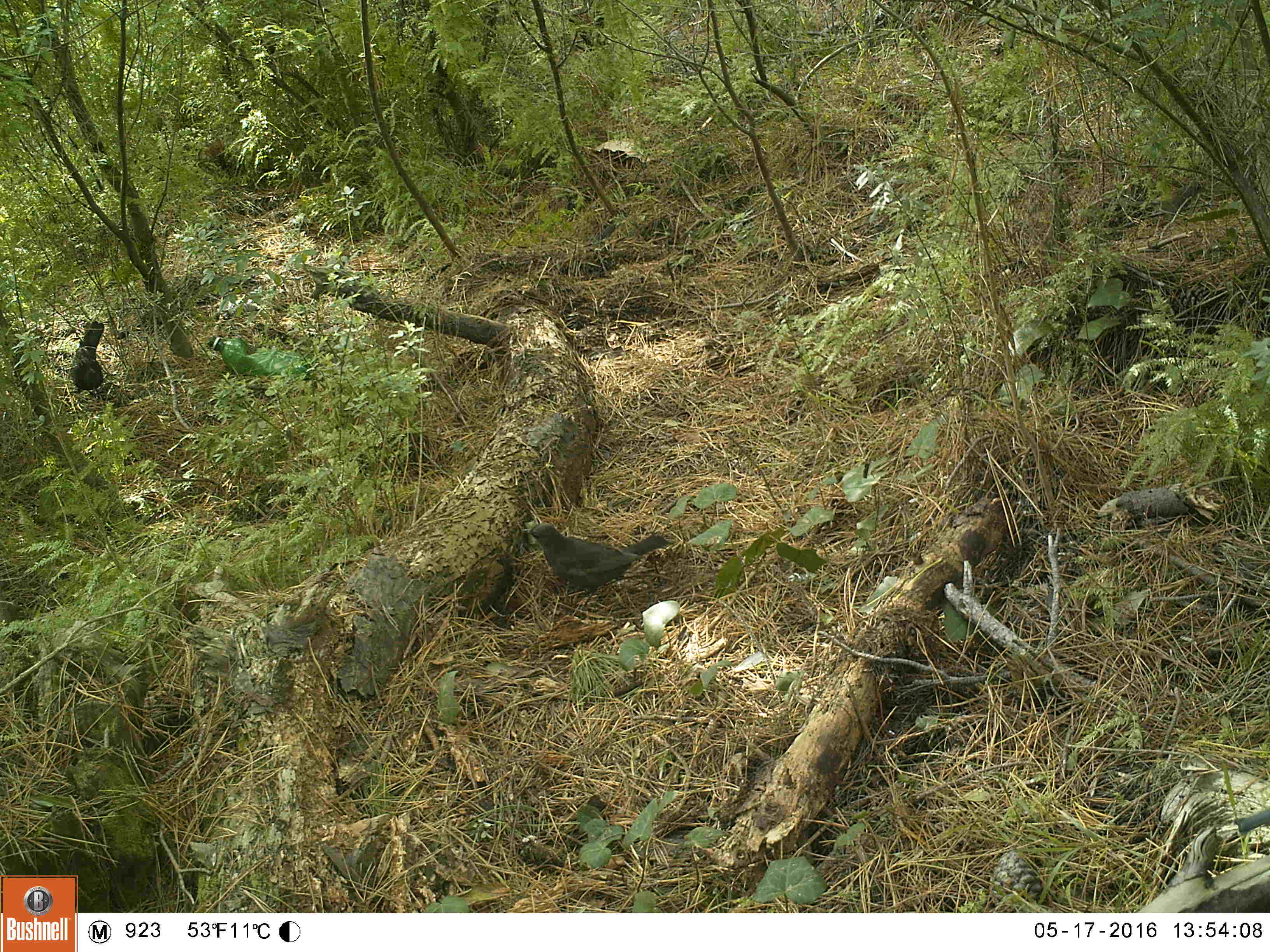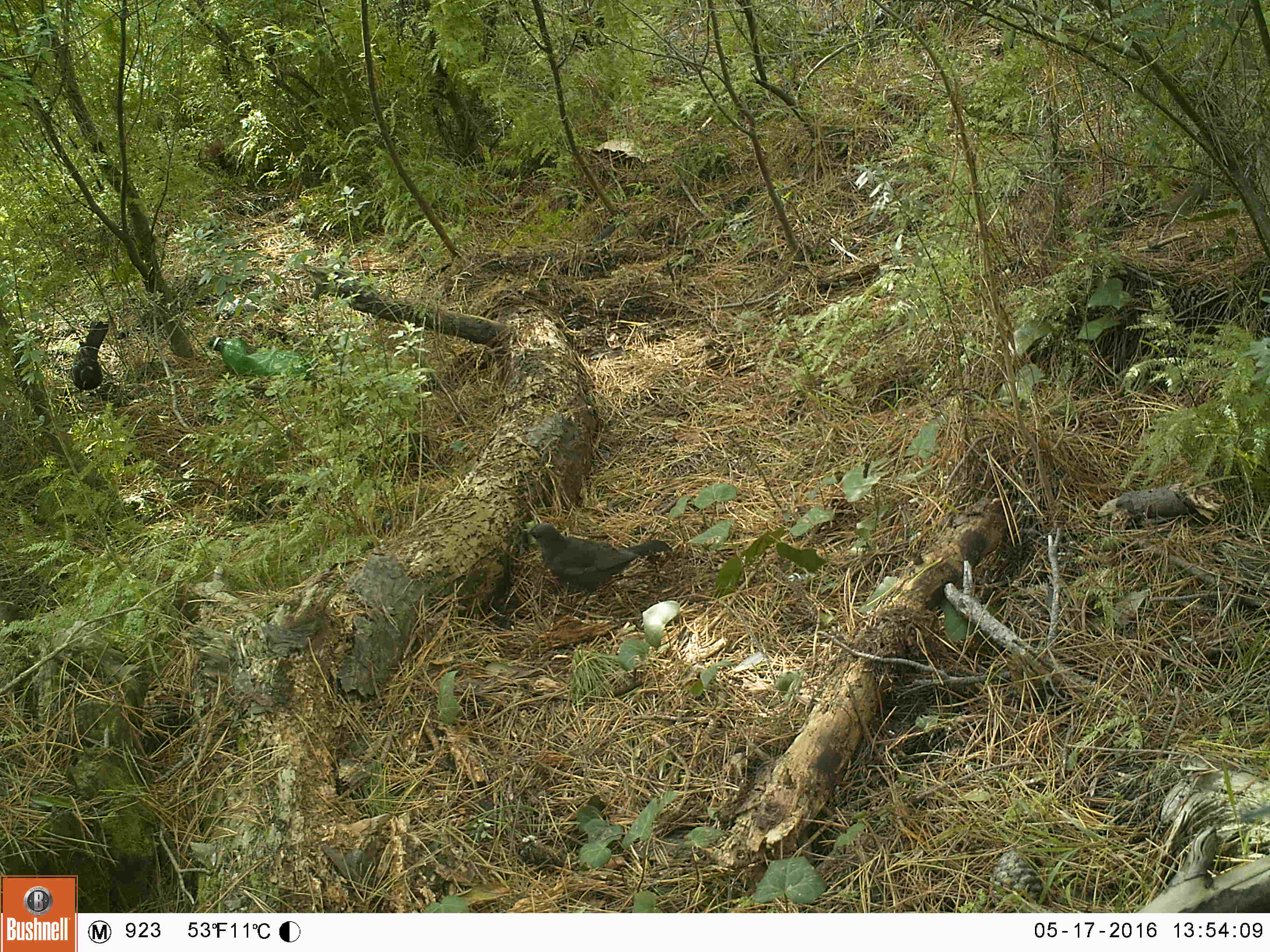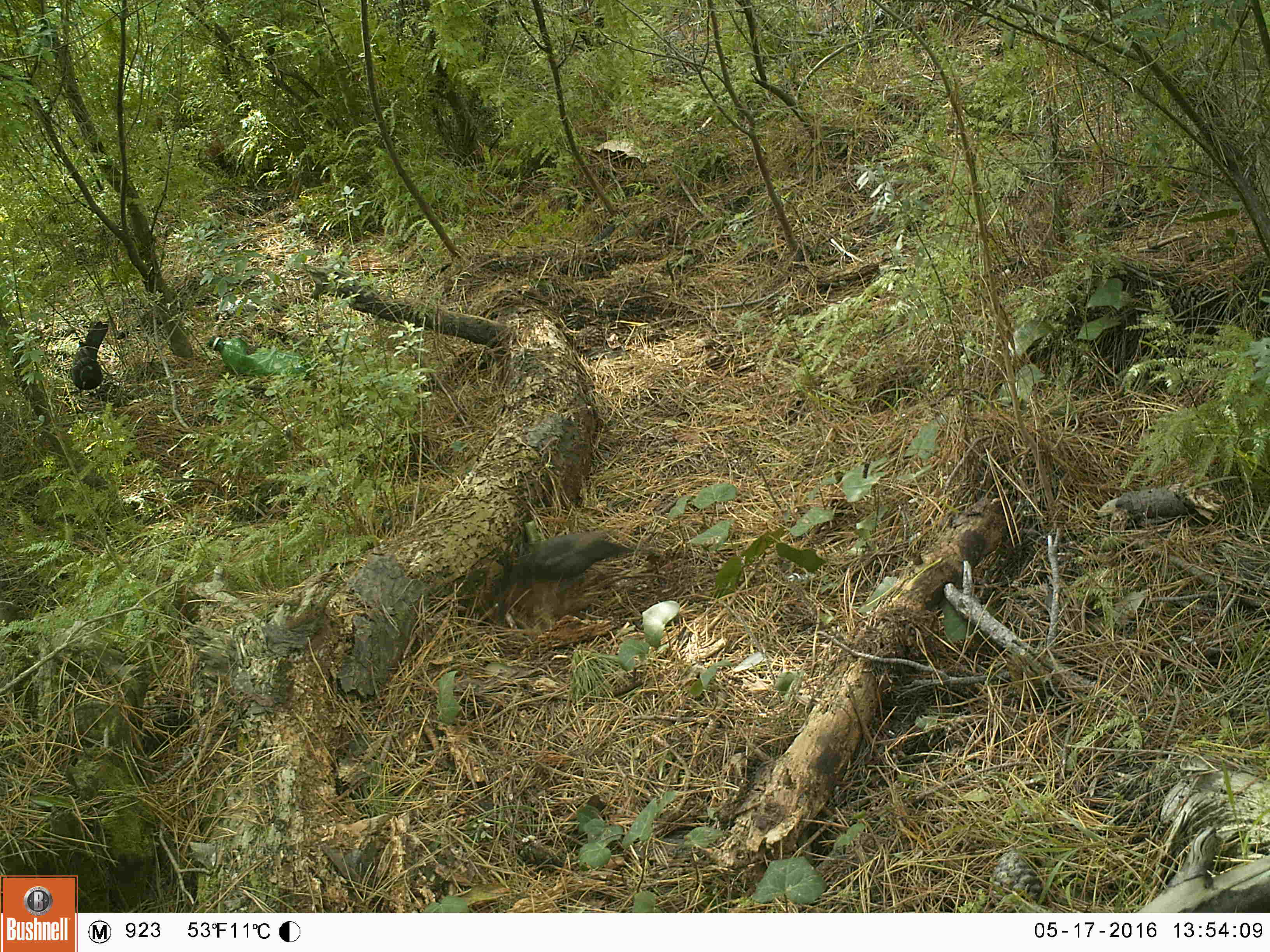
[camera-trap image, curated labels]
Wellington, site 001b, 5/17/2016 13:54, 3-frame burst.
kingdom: Animalia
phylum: Chordata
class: Aves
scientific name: Aves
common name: bird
Bird (Aves).